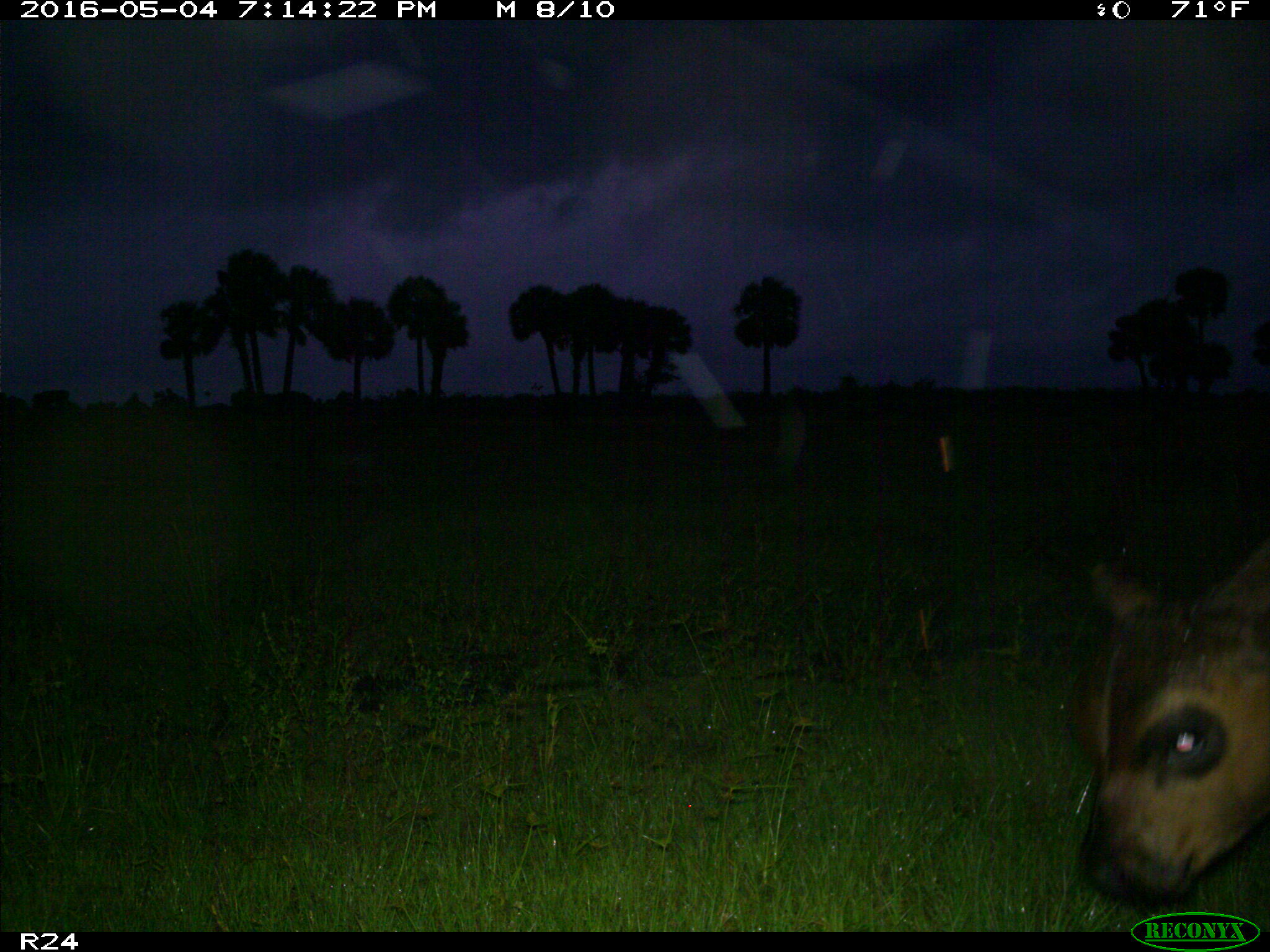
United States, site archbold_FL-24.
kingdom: Animalia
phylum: Chordata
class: Mammalia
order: Artiodactyla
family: Bovidae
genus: Bos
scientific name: Bos taurus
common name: domestic cow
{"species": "Bos taurus (domestic cow)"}